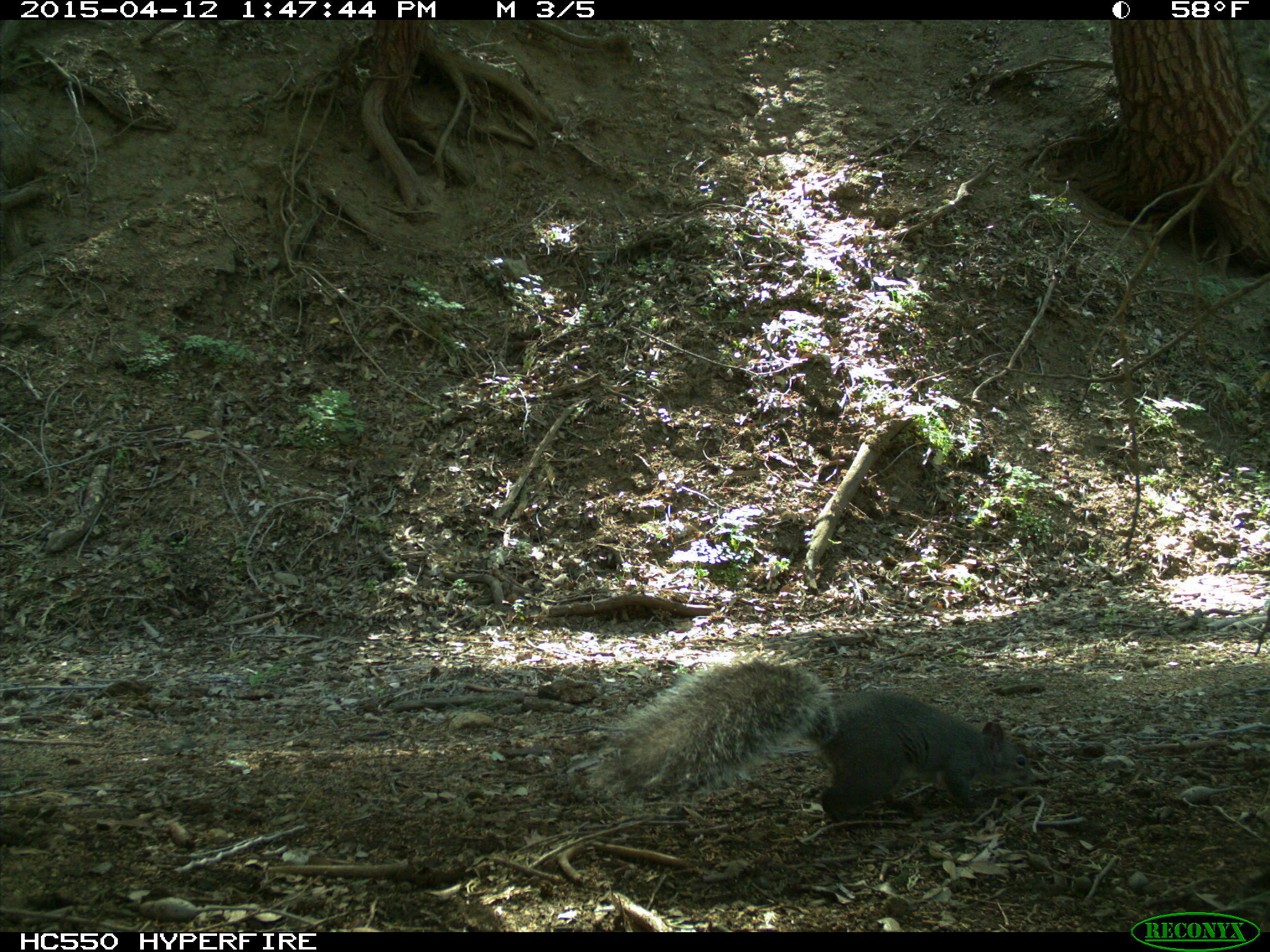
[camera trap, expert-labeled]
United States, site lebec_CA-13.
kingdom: Animalia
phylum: Chordata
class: Mammalia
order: Rodentia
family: Sciuridae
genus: Sciurus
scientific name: Sciurus carolinensis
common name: eastern gray squirrel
Sciurus carolinensis (eastern gray squirrel).